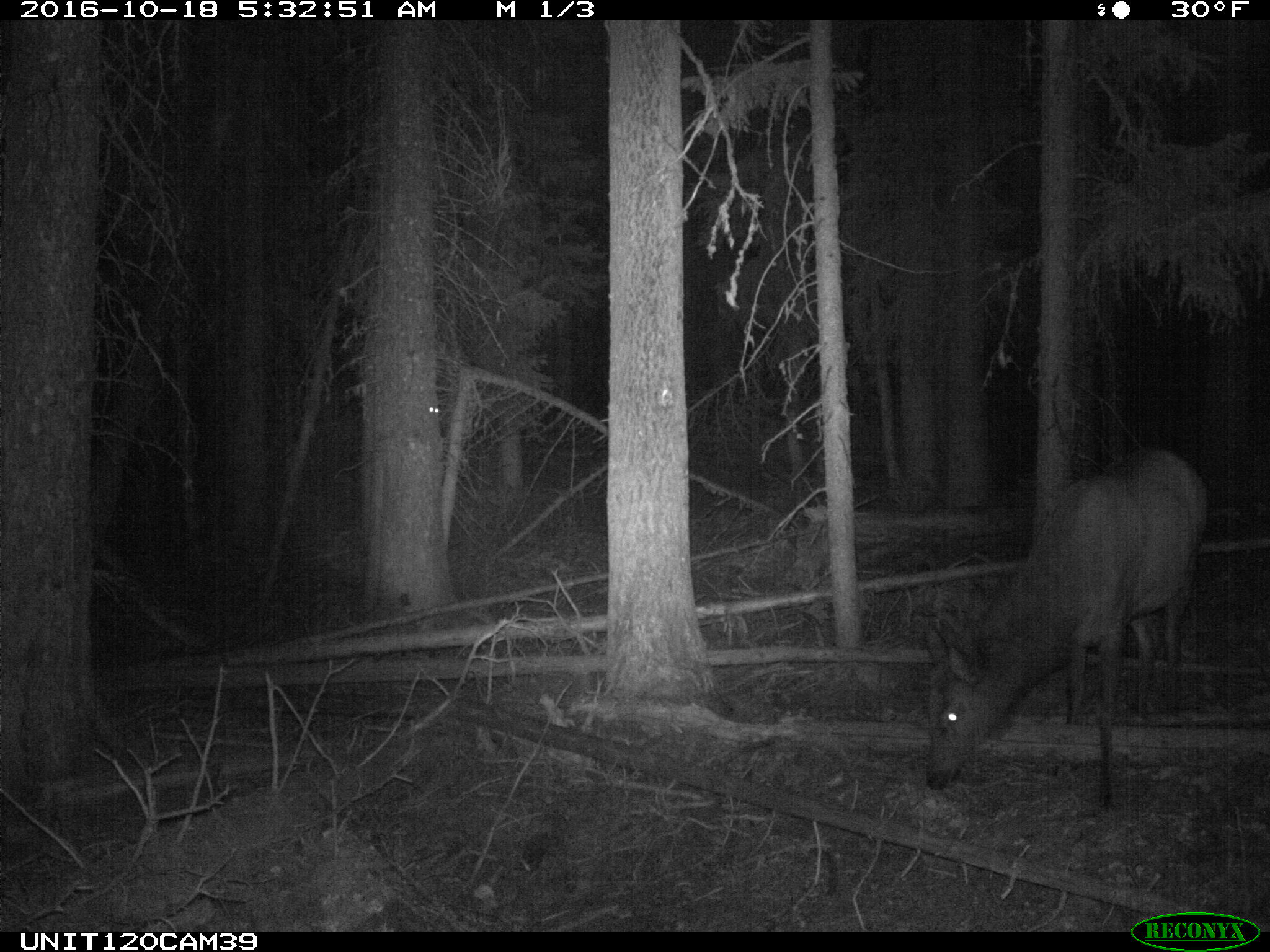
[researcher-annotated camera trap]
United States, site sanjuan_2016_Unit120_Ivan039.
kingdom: Animalia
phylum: Chordata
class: Mammalia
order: Artiodactyla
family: Cervidae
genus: Cervus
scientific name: Cervus elaphus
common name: red deer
Cervus elaphus (red deer).